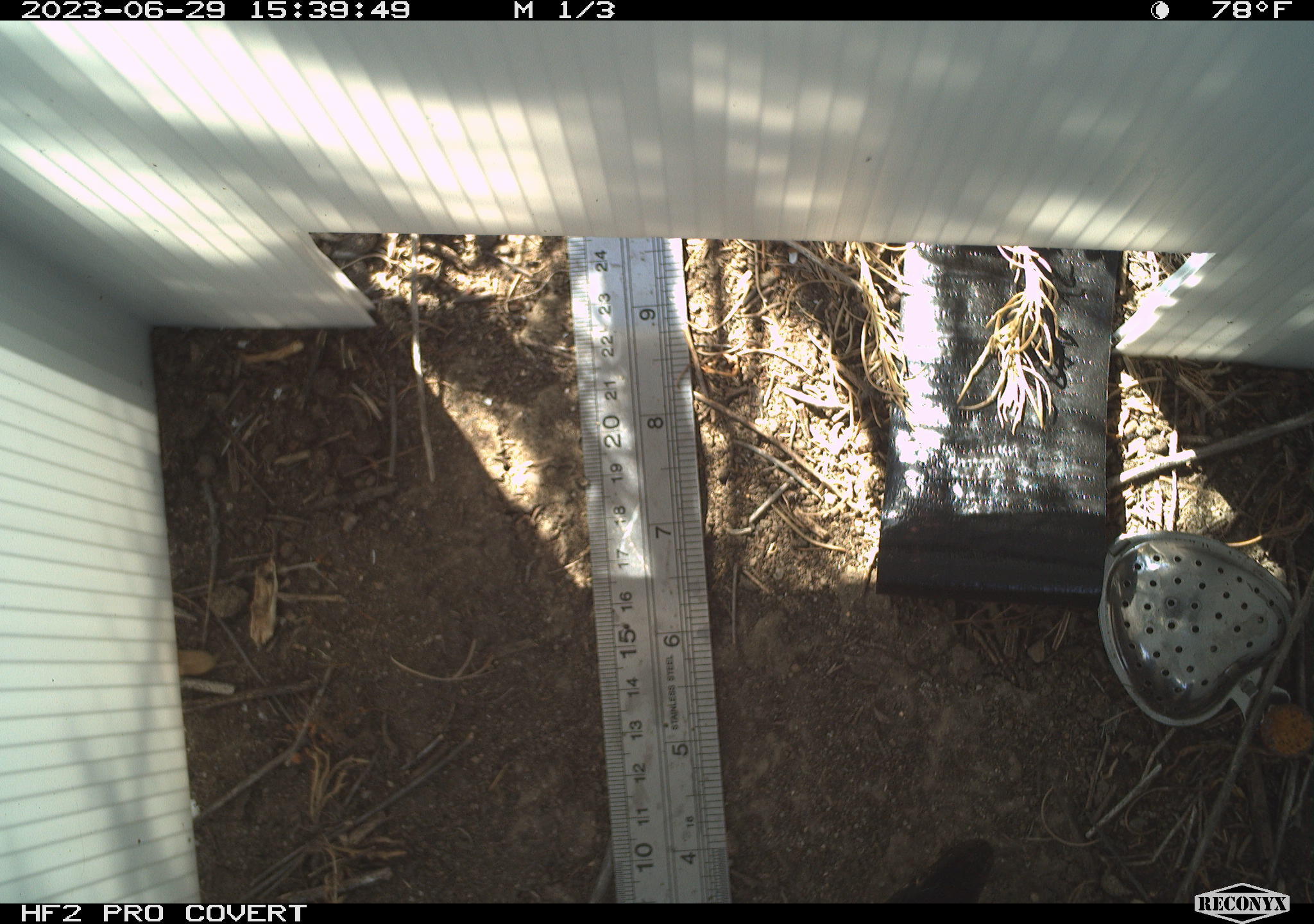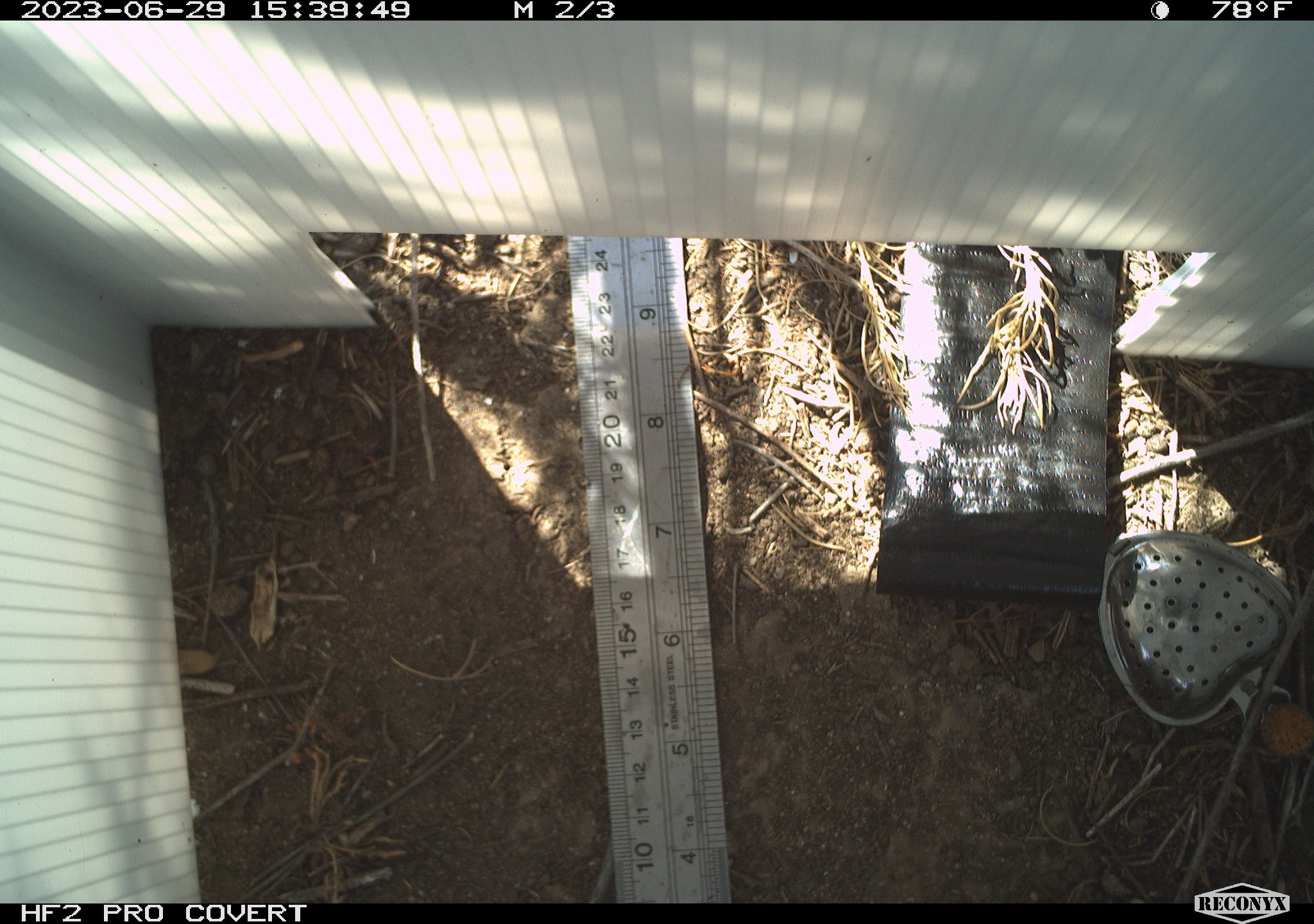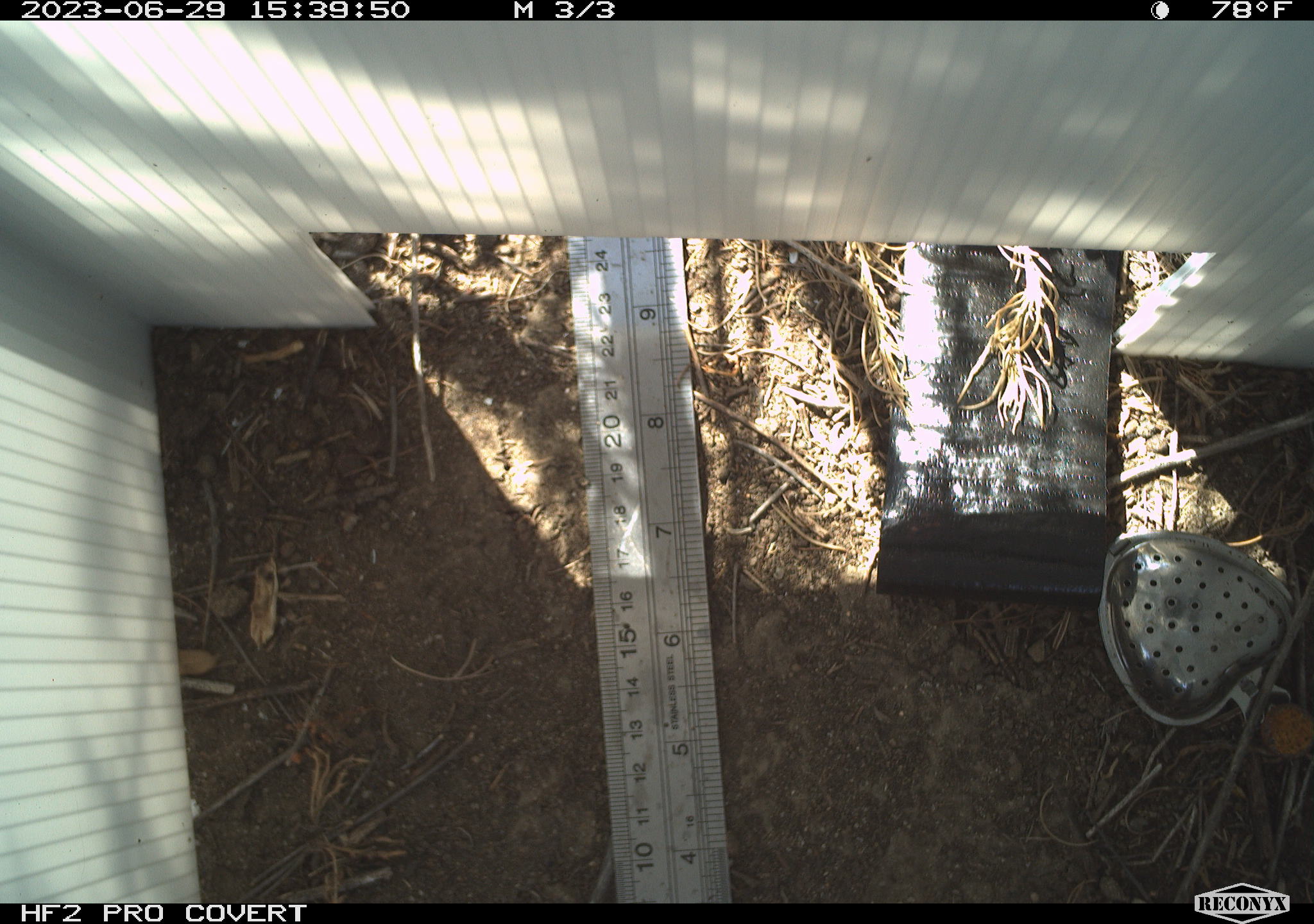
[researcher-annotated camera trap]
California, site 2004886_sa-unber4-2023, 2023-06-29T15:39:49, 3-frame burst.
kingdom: Animalia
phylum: Chordata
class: Reptilia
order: Squamata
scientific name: Squamata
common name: lizards and snakes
Lizards and snakes (Squamata).